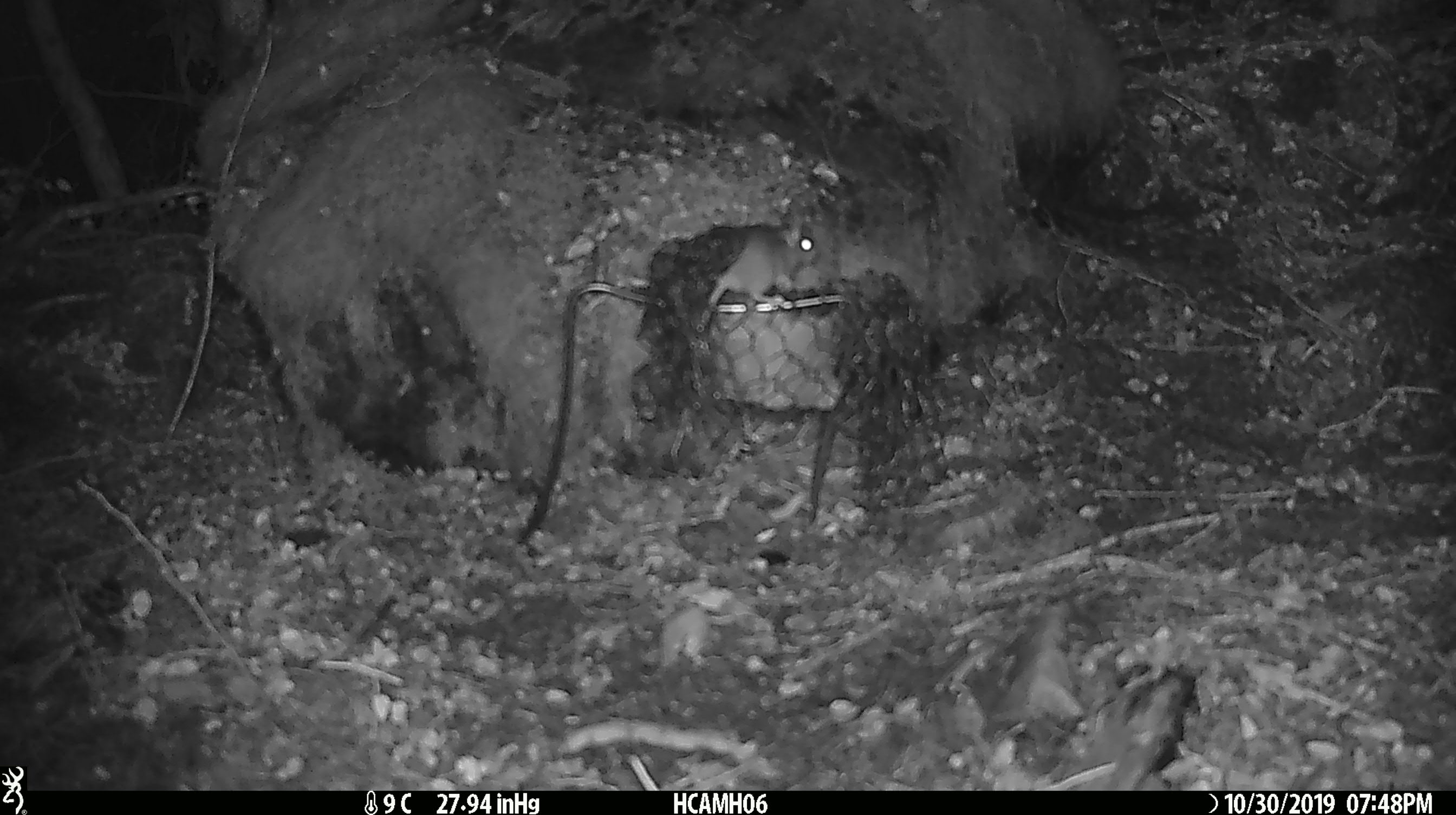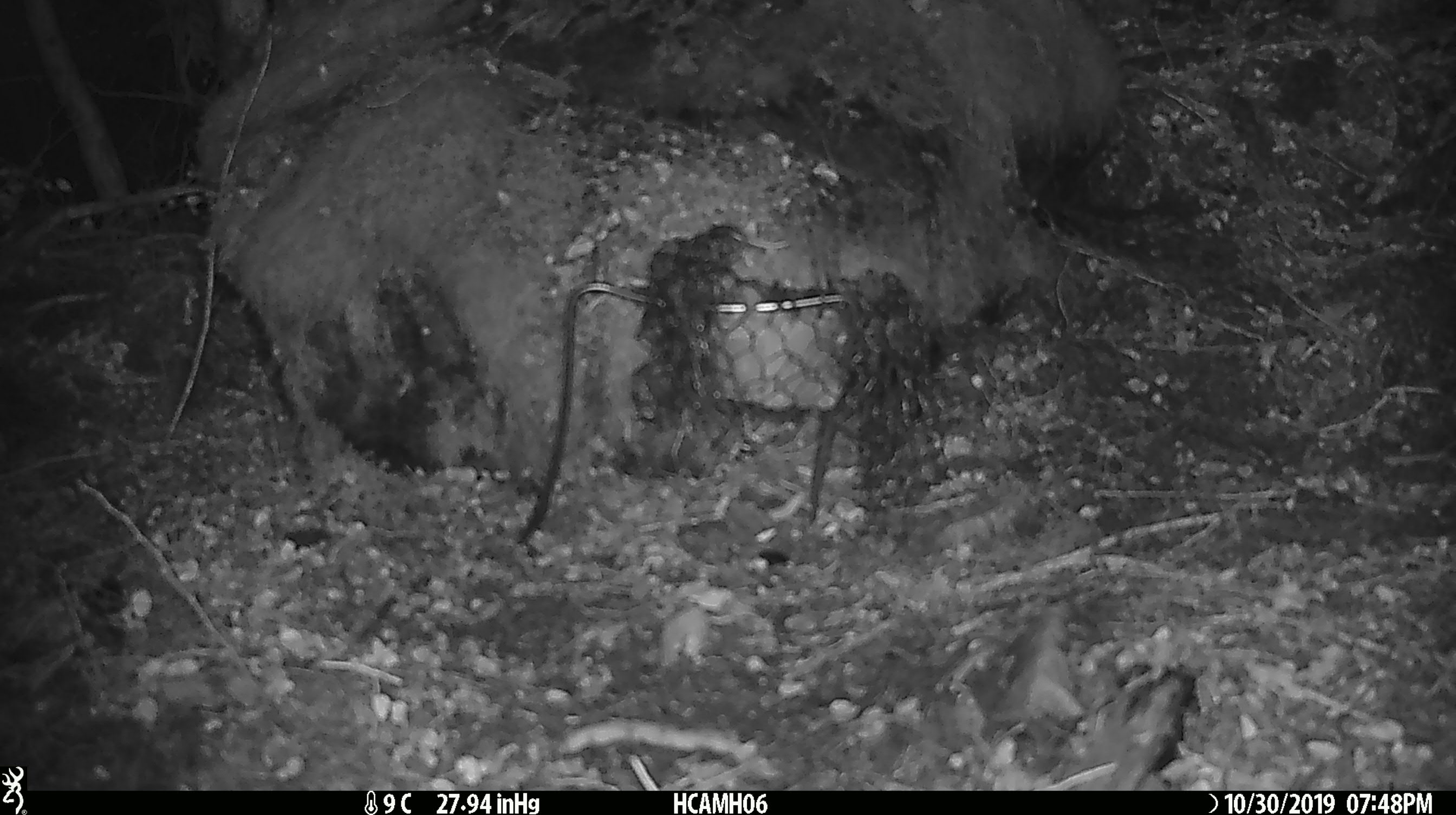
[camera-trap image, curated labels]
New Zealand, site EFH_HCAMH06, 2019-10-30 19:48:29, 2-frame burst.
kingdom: Animalia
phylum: Chordata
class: Mammalia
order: Rodentia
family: Muridae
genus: Mus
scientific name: Mus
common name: mouse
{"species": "mouse (Mus)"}